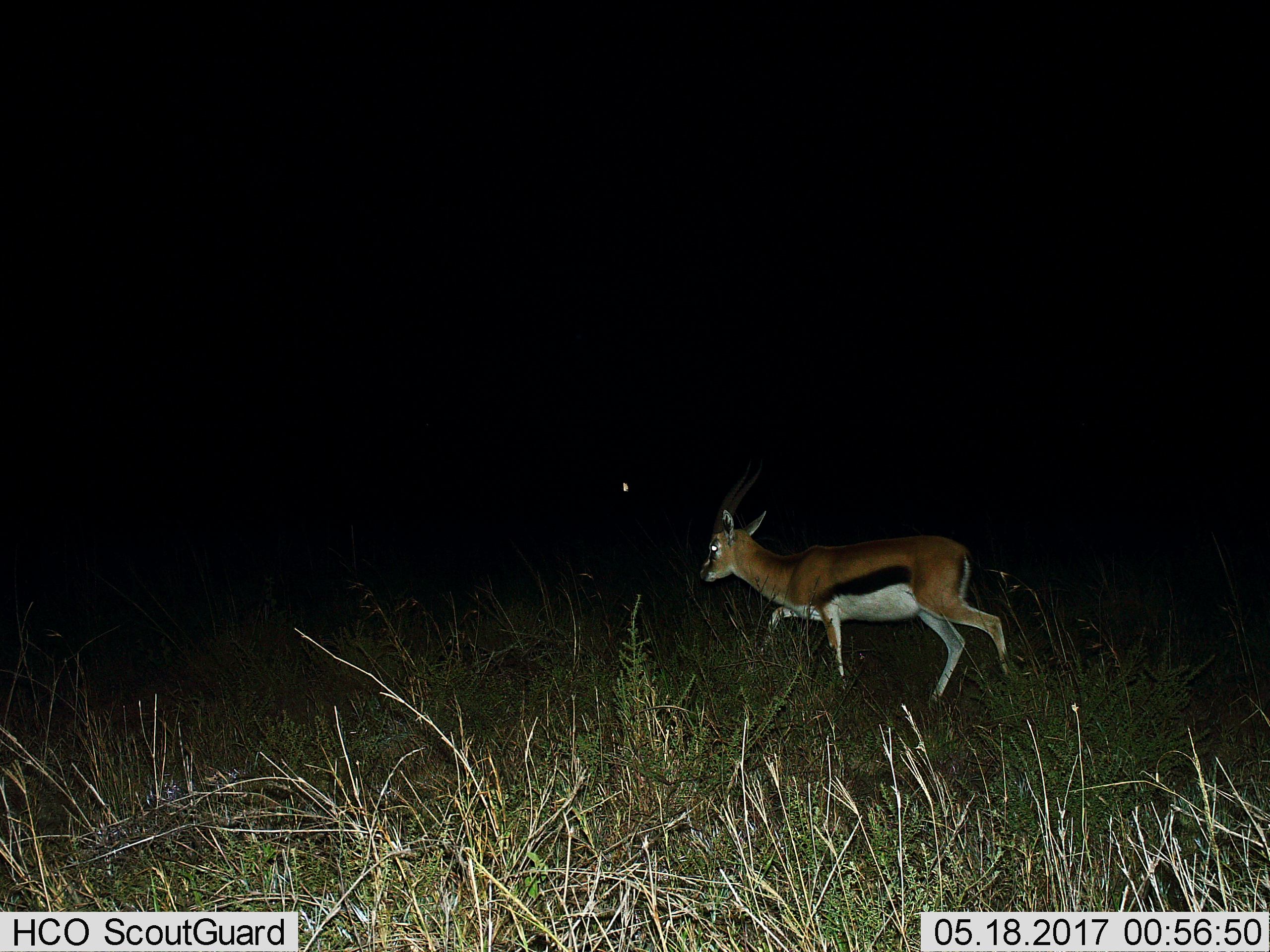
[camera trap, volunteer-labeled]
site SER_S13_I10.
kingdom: Animalia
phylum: Chordata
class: Mammalia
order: Artiodactyla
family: Bovidae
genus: Eudorcas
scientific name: Eudorcas thomsonii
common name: thomson's gazelle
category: gazellethomsons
Gazellethomsons (thomson's gazelle) (Eudorcas thomsonii), count 1. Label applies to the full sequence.